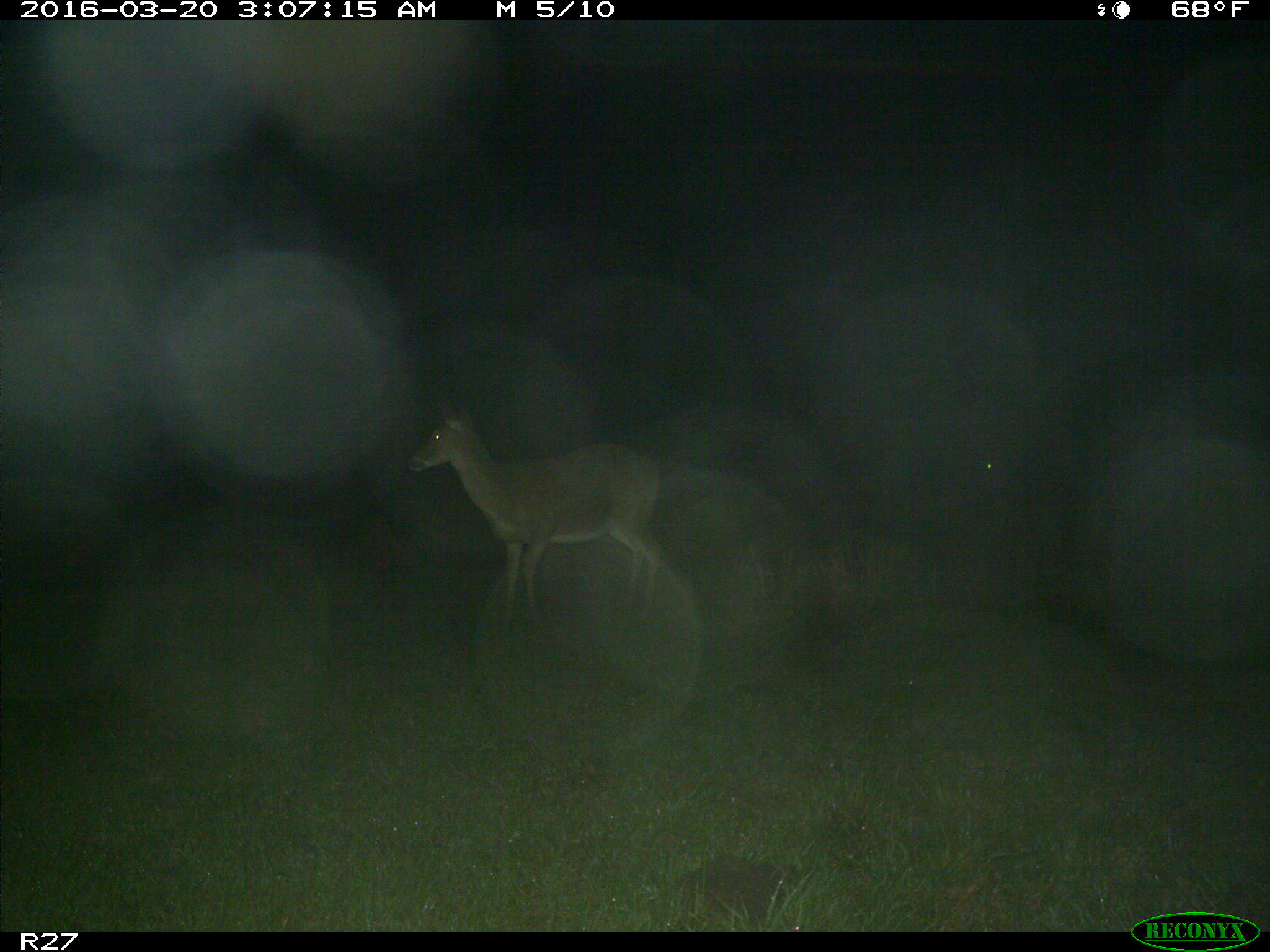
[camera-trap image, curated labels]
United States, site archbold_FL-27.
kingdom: Animalia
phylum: Chordata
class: Mammalia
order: Artiodactyla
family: Cervidae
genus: Odocoileus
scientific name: Odocoileus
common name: deer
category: unidentified deer